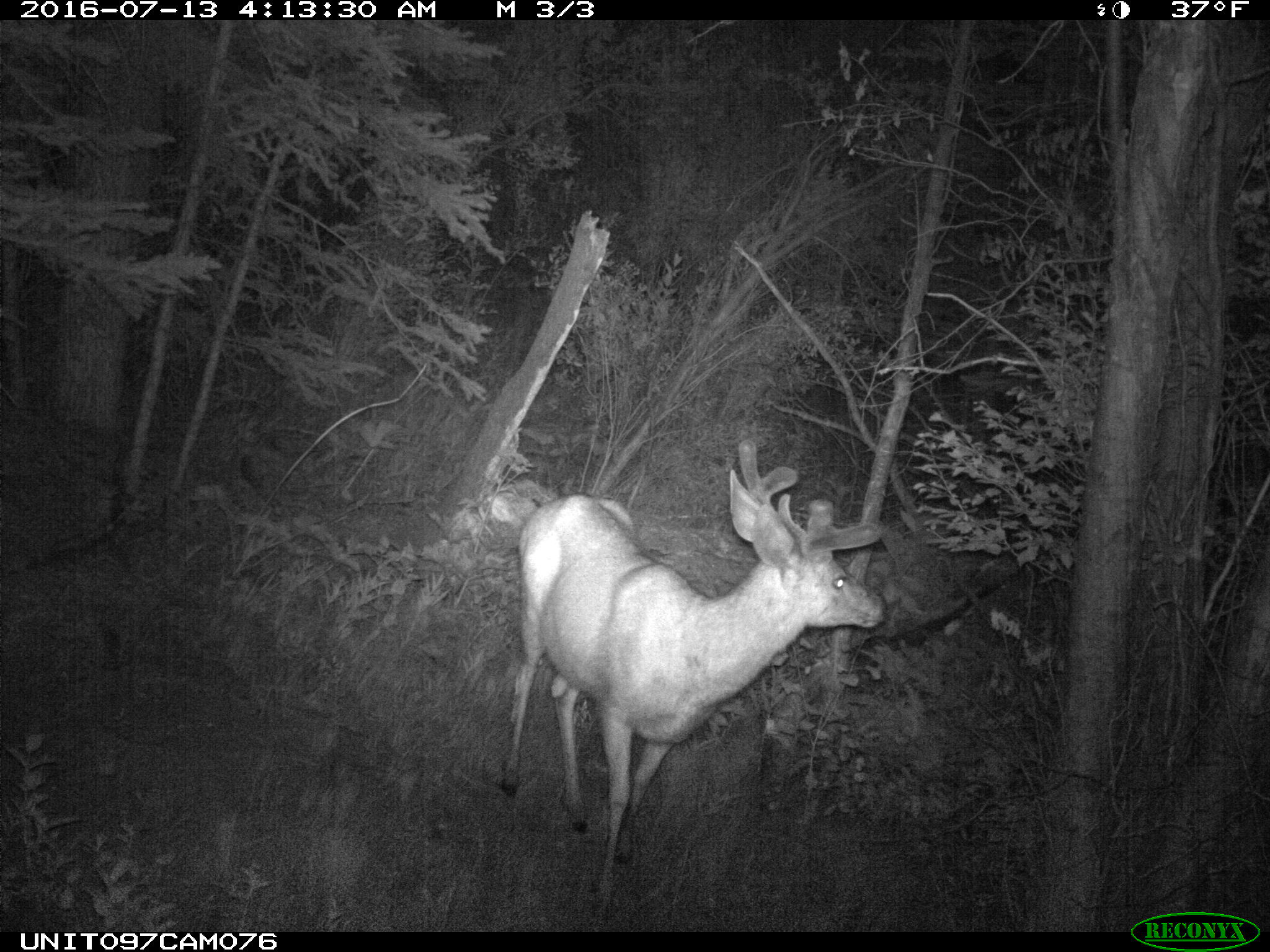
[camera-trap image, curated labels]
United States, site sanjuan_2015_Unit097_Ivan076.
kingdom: Animalia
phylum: Chordata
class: Mammalia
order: Artiodactyla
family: Cervidae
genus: Odocoileus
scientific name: Odocoileus hemionus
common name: mule deer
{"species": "Odocoileus hemionus (mule deer)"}